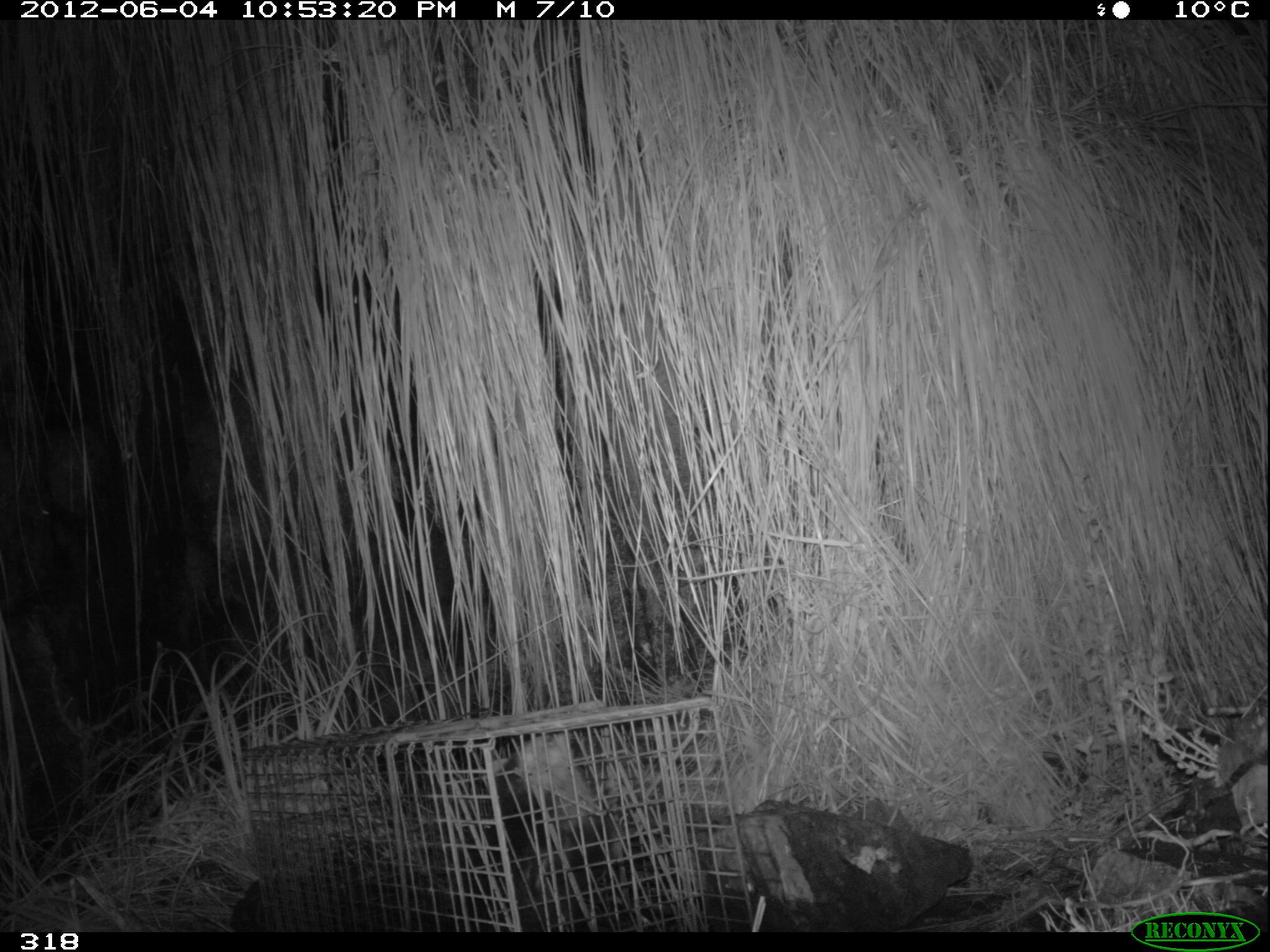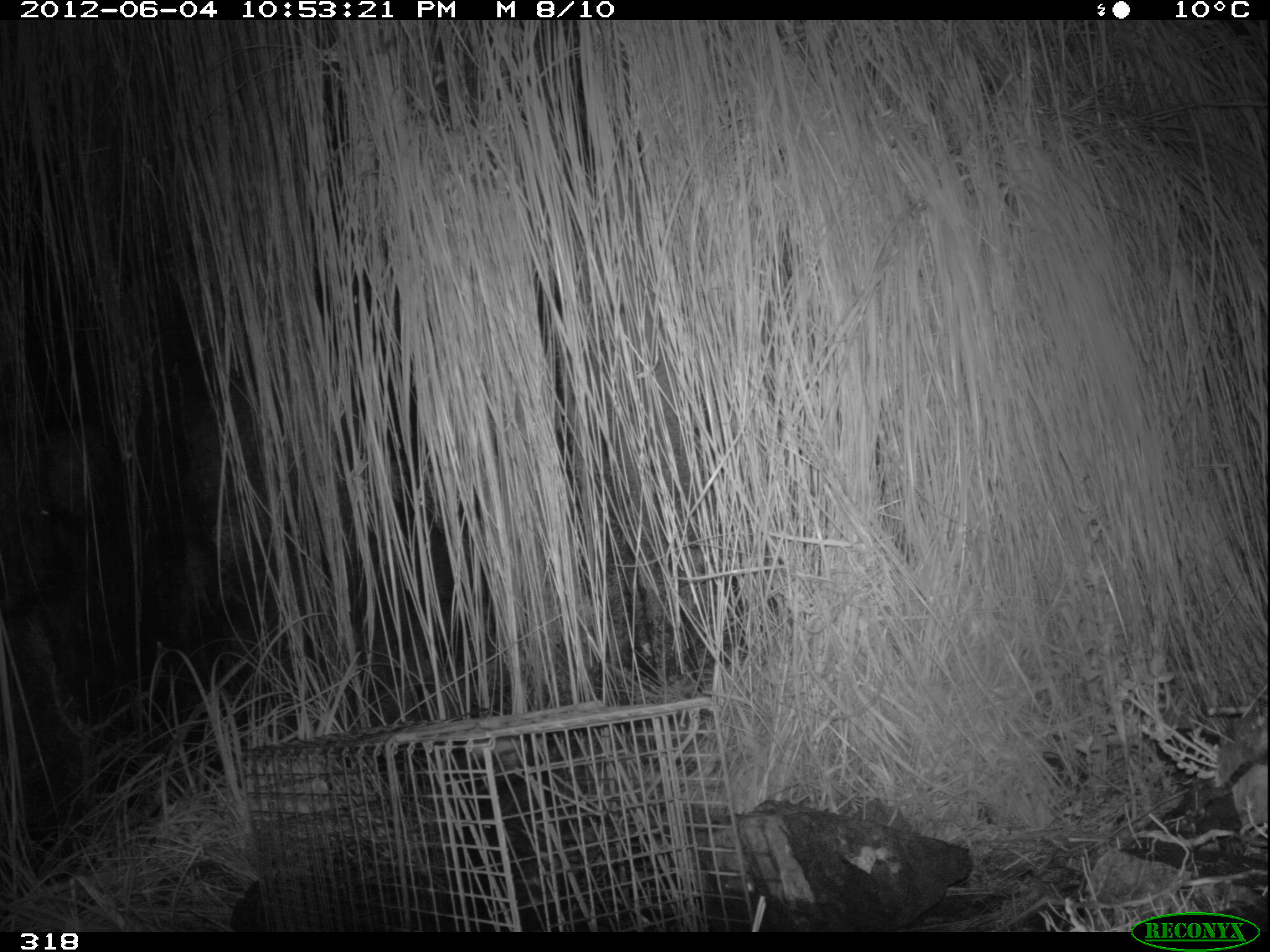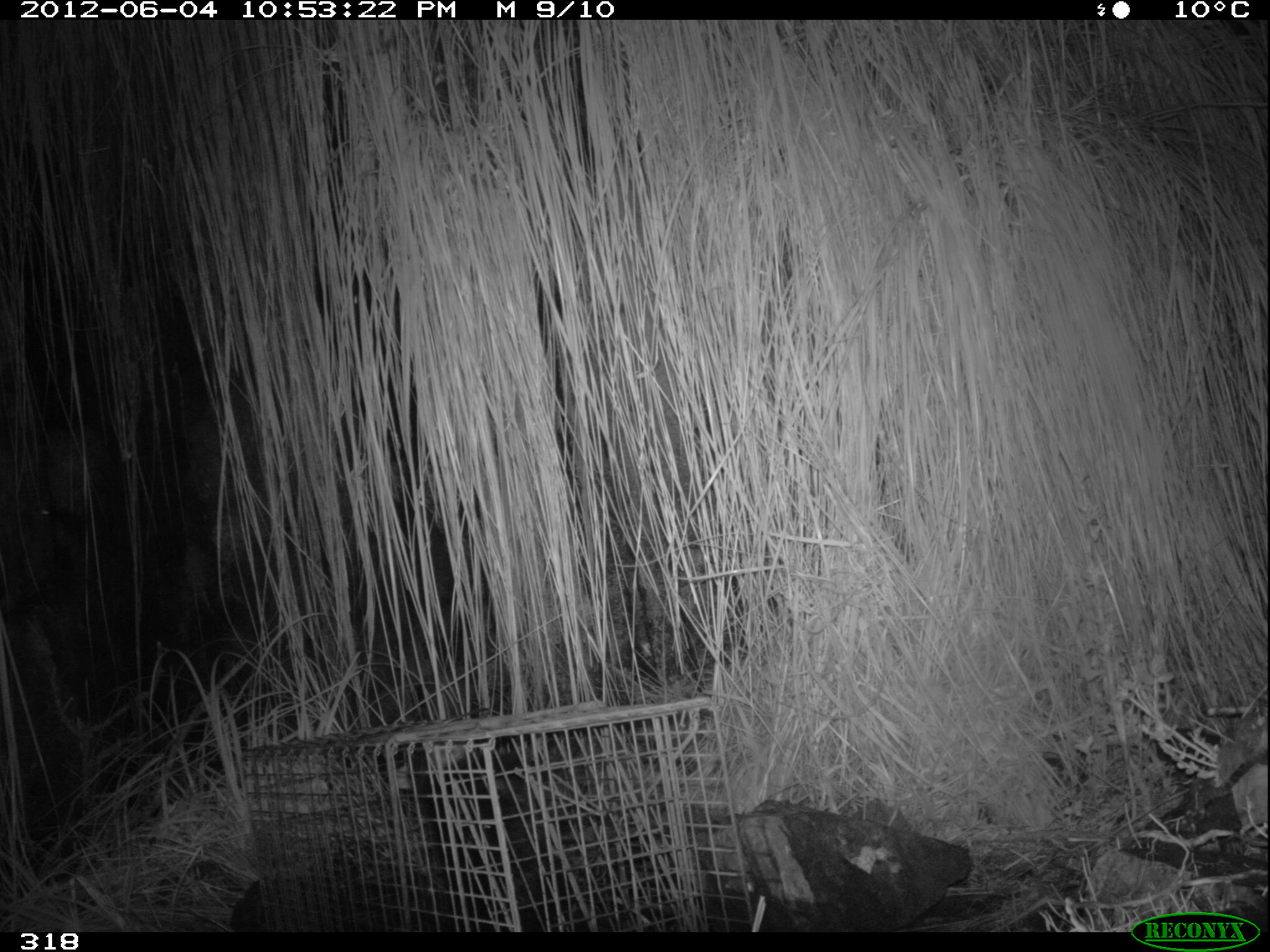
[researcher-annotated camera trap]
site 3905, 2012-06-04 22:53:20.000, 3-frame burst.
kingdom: Animalia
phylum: Chordata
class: Mammalia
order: Didelphimorphia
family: Didelphidae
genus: Didelphis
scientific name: Didelphis pernigra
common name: andean white-eared opossum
Didelphis pernigra (andean white-eared opossum).